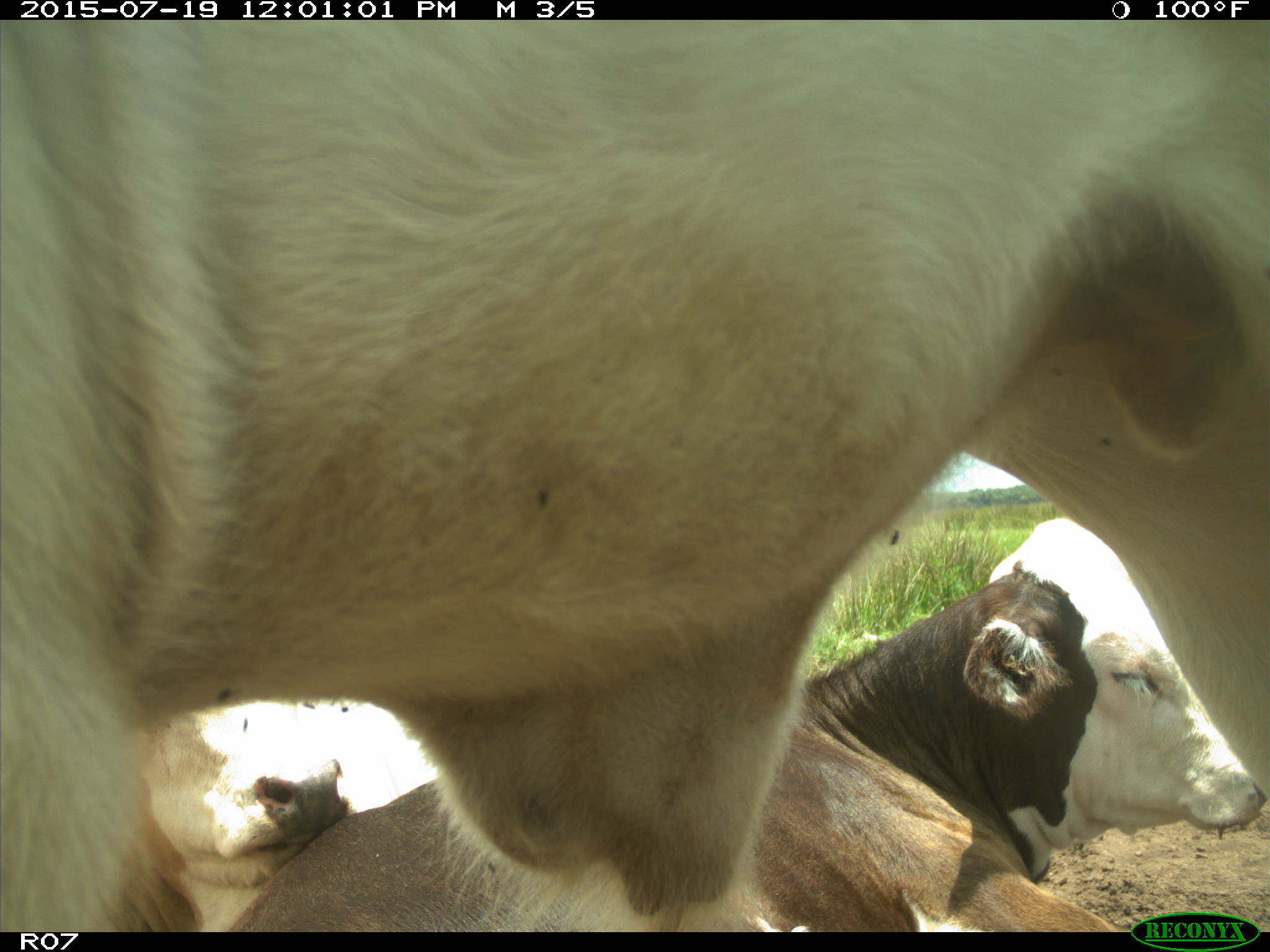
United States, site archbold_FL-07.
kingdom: Animalia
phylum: Chordata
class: Mammalia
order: Artiodactyla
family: Bovidae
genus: Bos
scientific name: Bos taurus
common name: domestic cow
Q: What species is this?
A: Bos taurus (domestic cow).